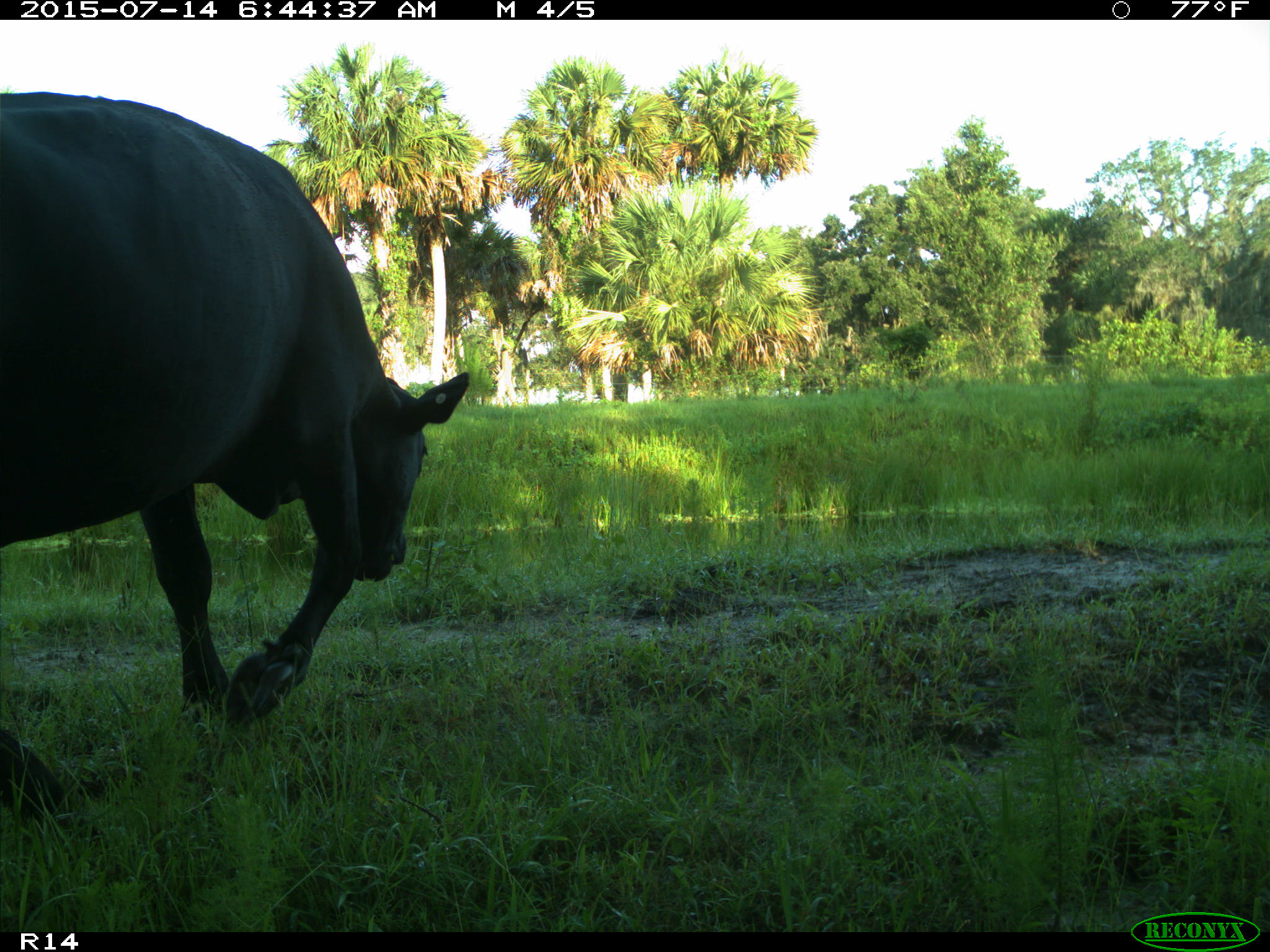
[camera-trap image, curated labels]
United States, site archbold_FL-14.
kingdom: Animalia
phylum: Chordata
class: Mammalia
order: Artiodactyla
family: Bovidae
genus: Bos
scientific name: Bos taurus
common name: domestic cow